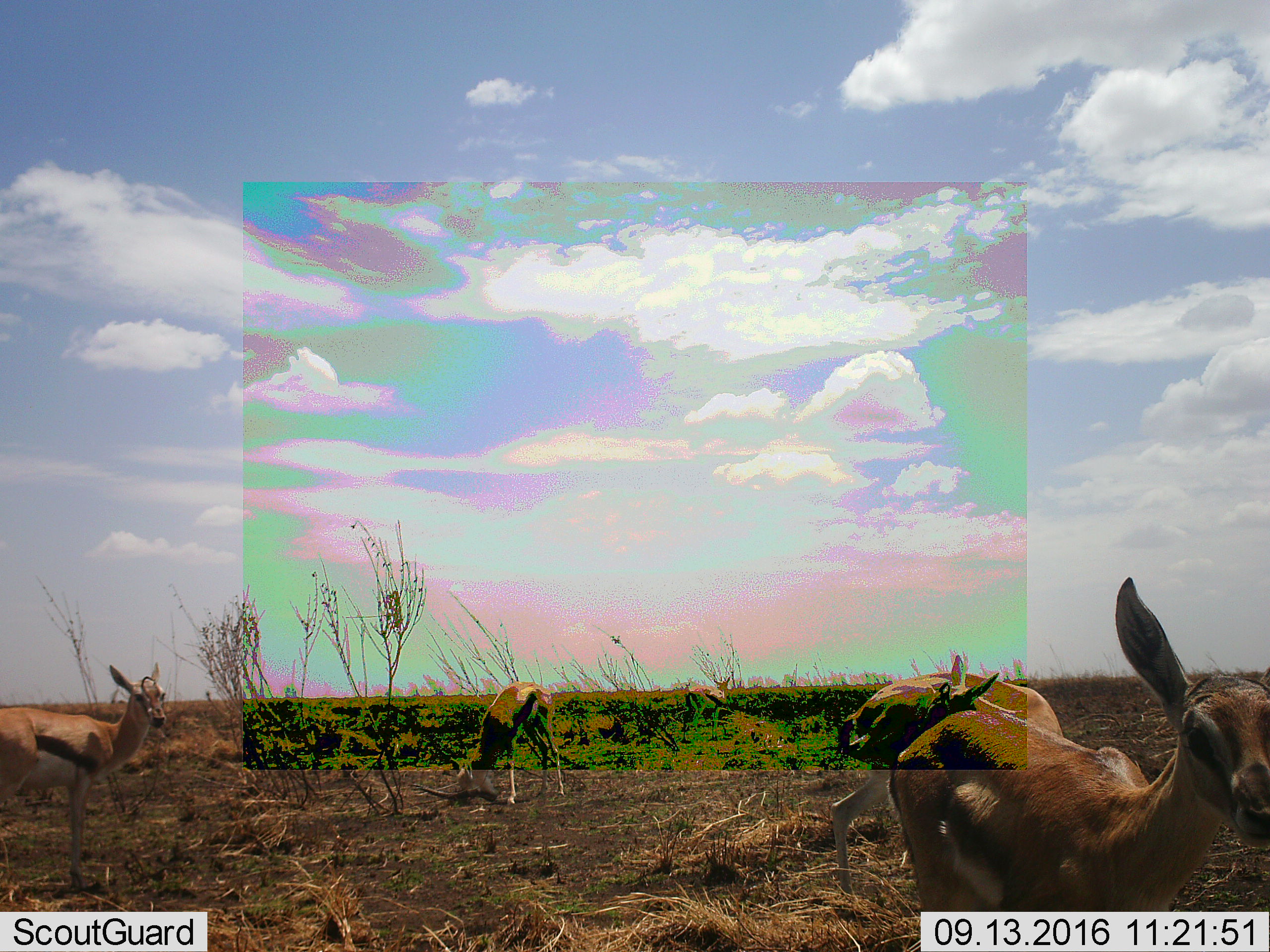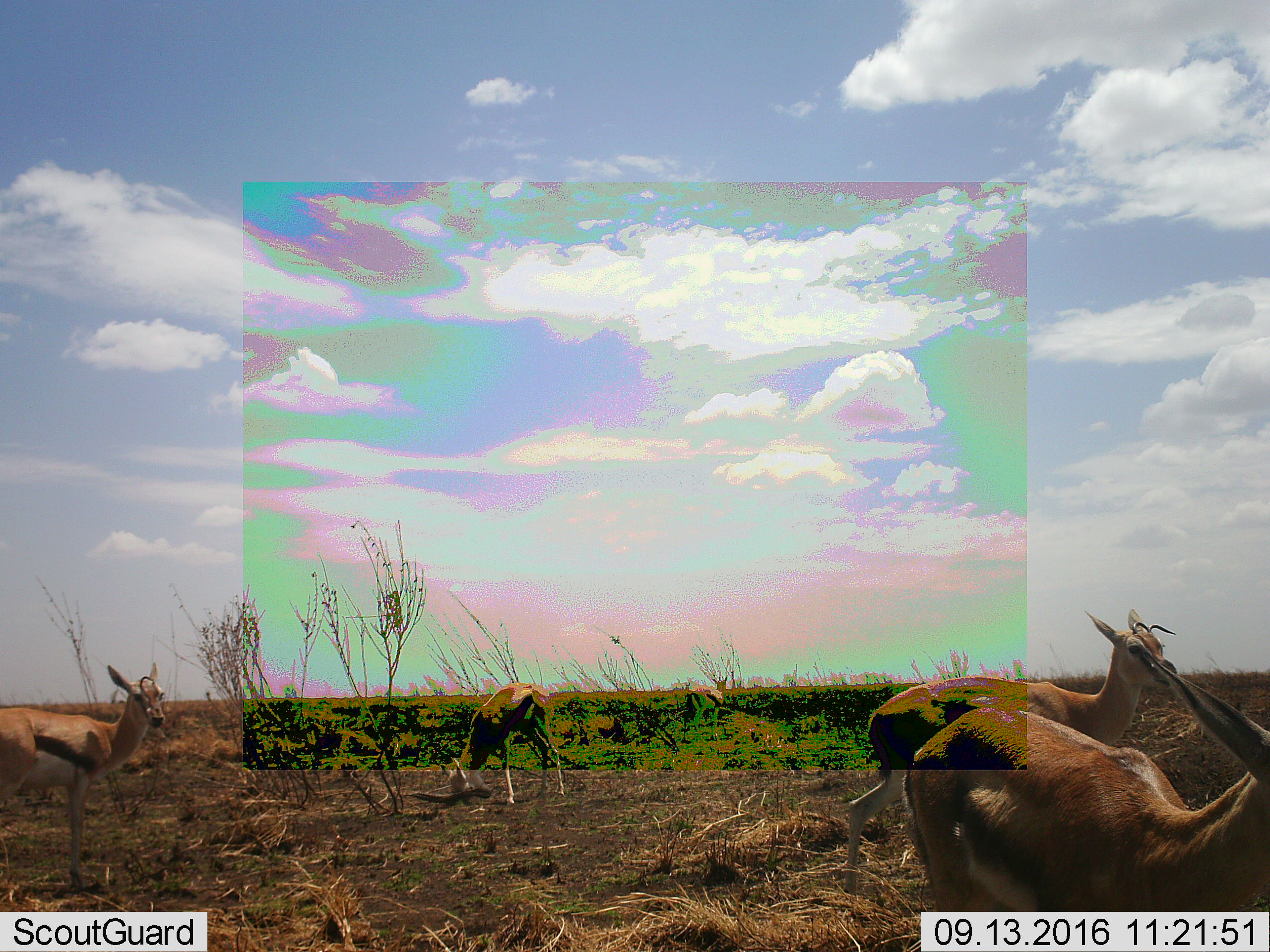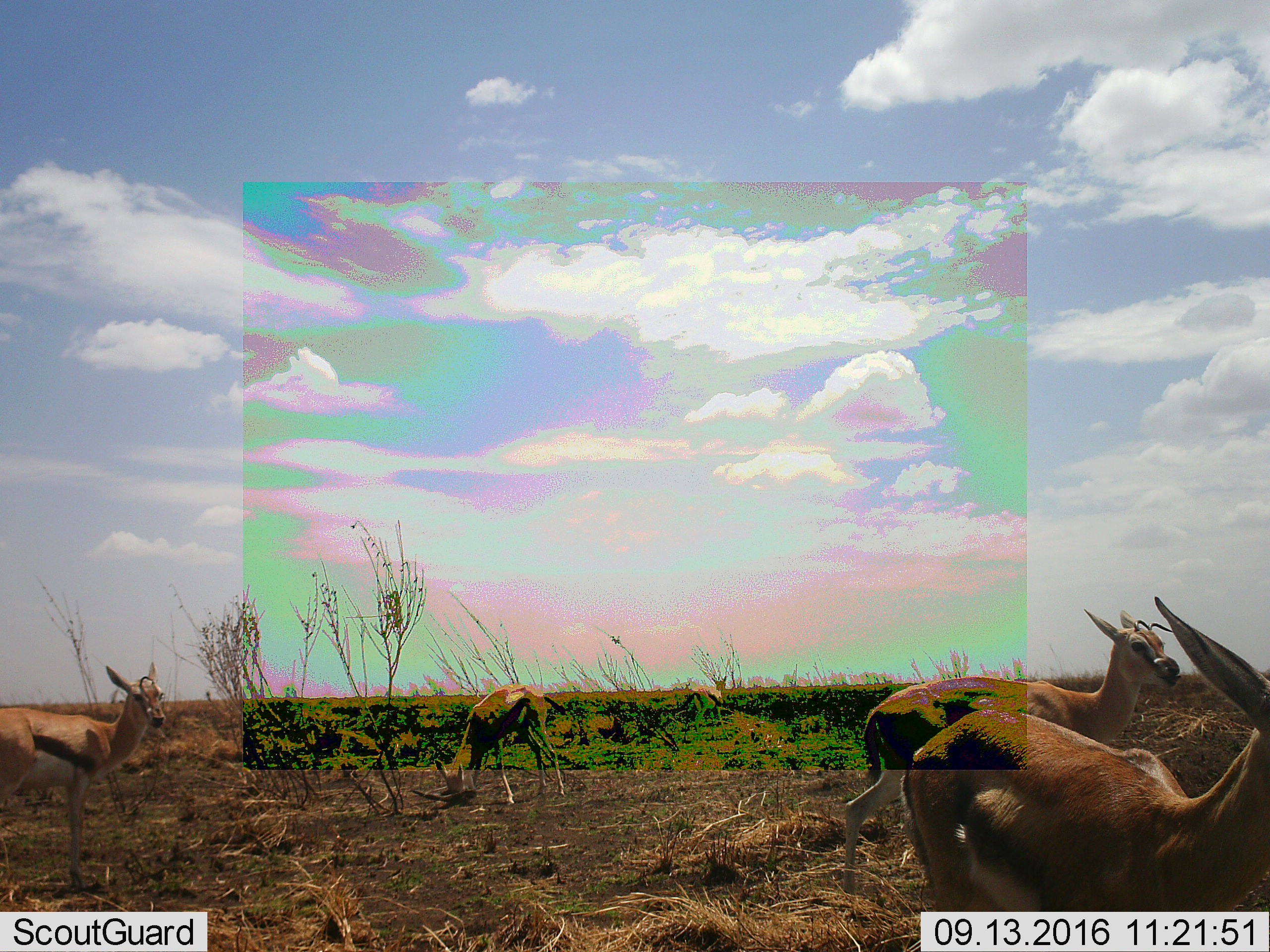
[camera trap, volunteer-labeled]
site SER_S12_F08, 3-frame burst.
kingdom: Animalia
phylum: Chordata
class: Mammalia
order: Artiodactyla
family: Bovidae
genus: Eudorcas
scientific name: Eudorcas thomsonii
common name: thomson's gazelle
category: gazellethomsons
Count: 5.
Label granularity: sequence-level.